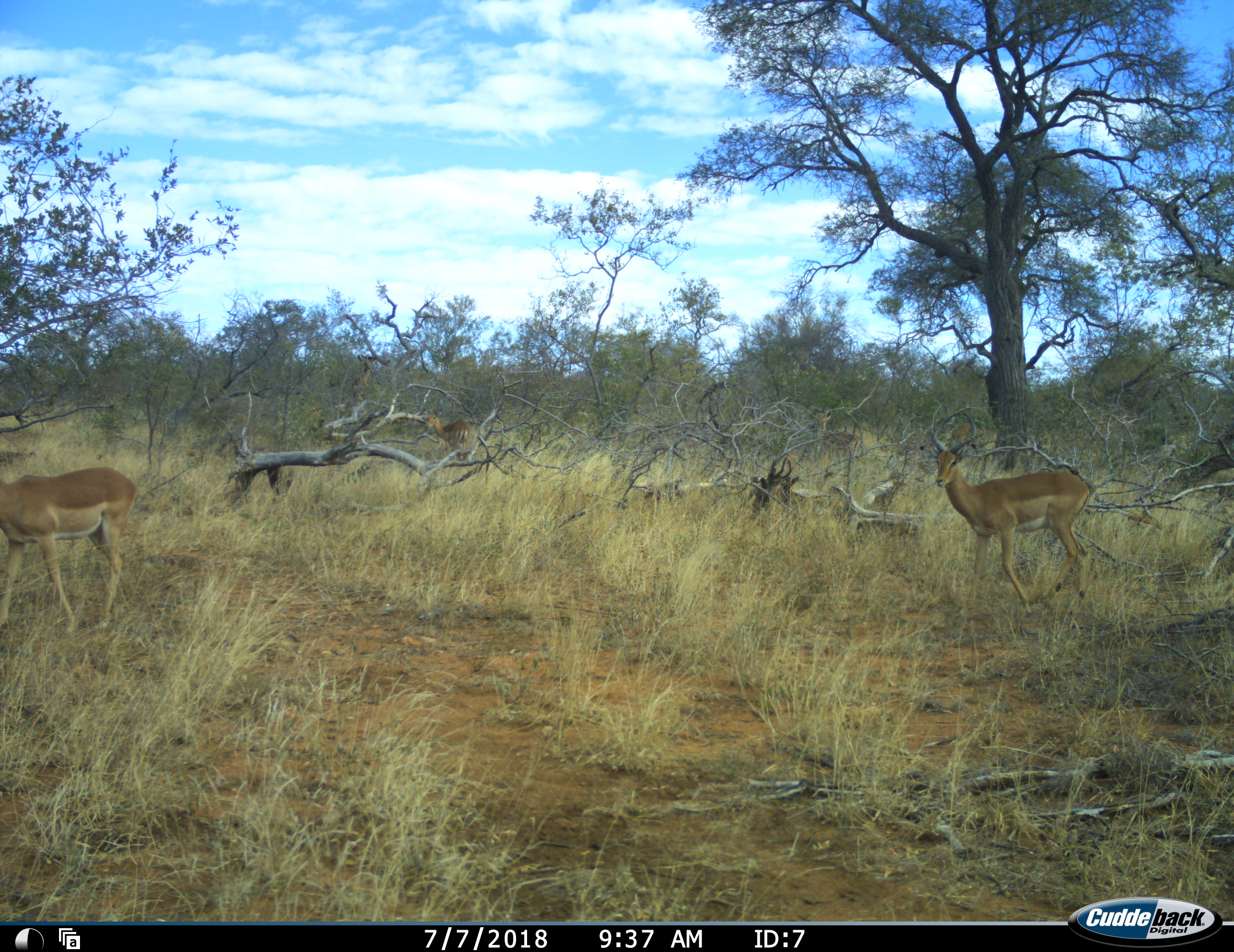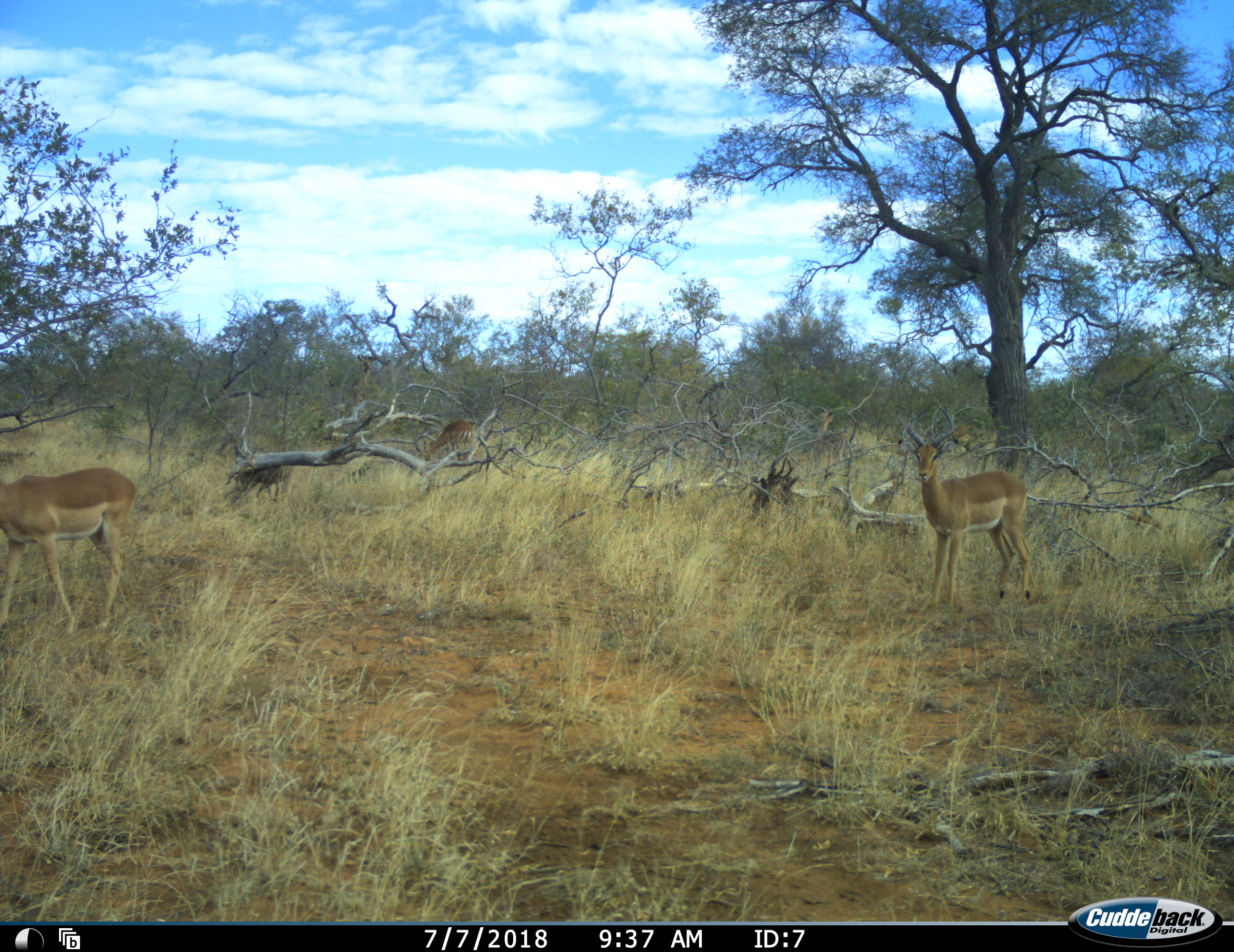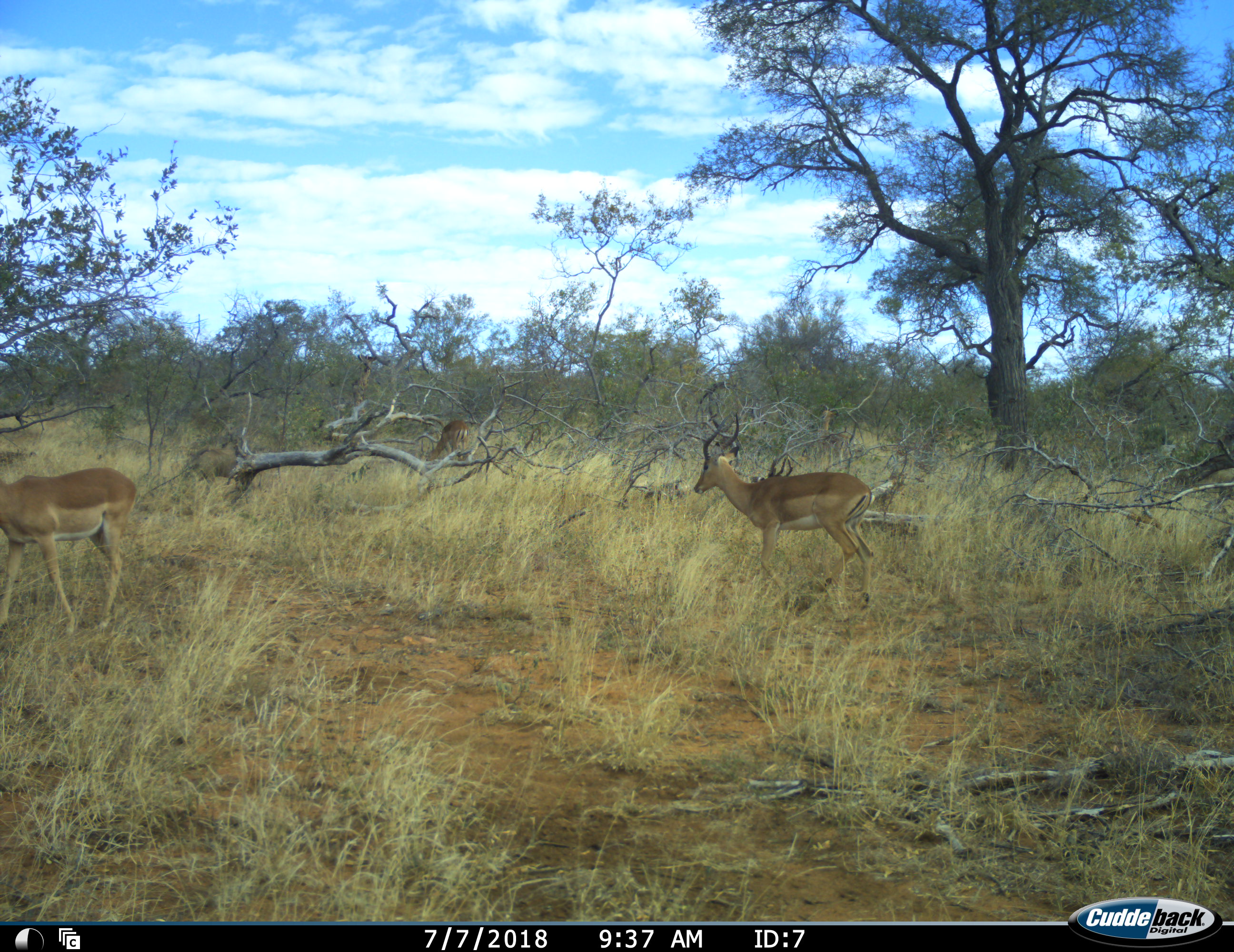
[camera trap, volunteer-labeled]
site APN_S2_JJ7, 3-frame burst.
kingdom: Animalia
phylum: Chordata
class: Mammalia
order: Artiodactyla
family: Bovidae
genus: Aepyceros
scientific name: Aepyceros melampus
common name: impala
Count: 4.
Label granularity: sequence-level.